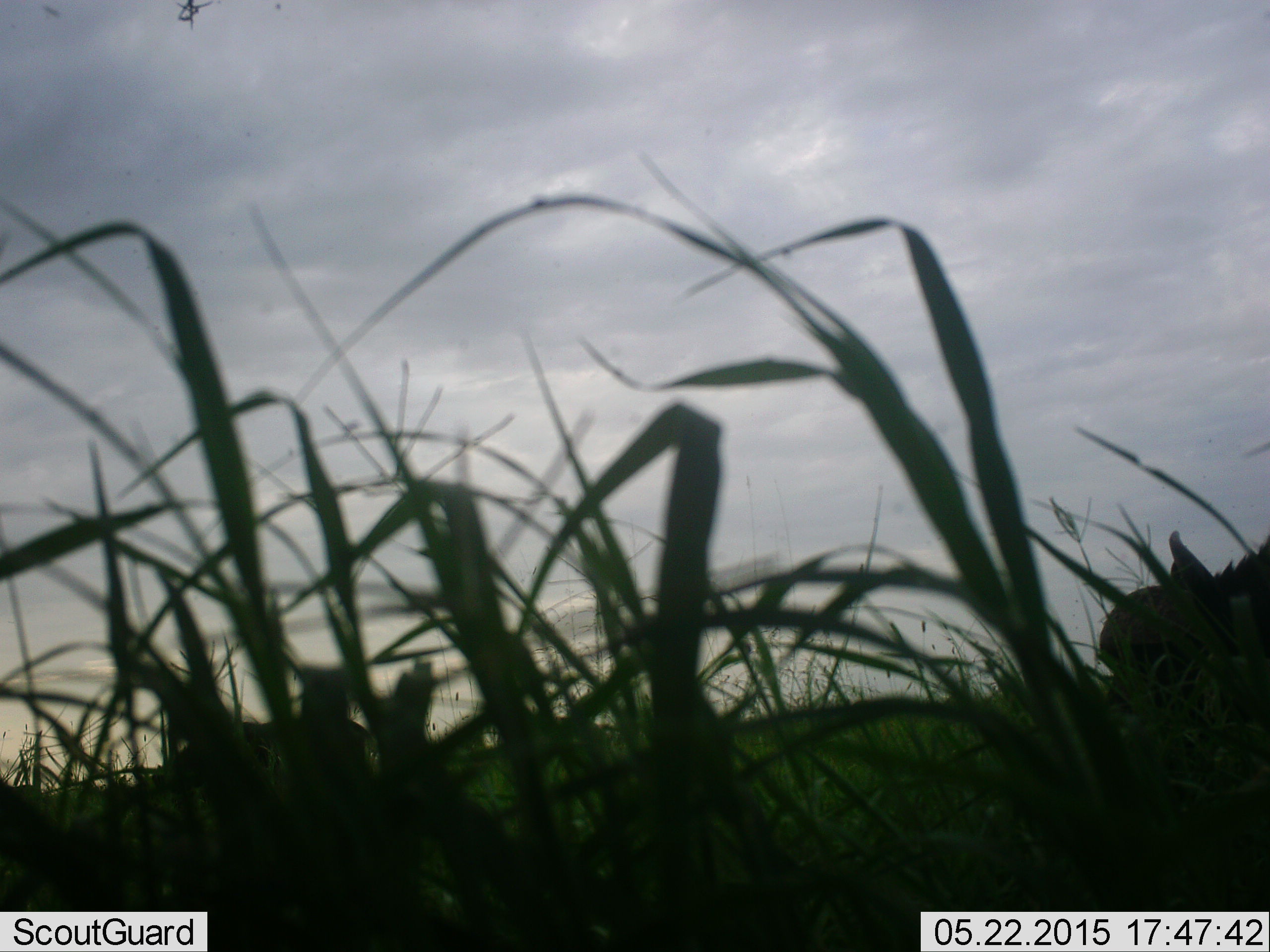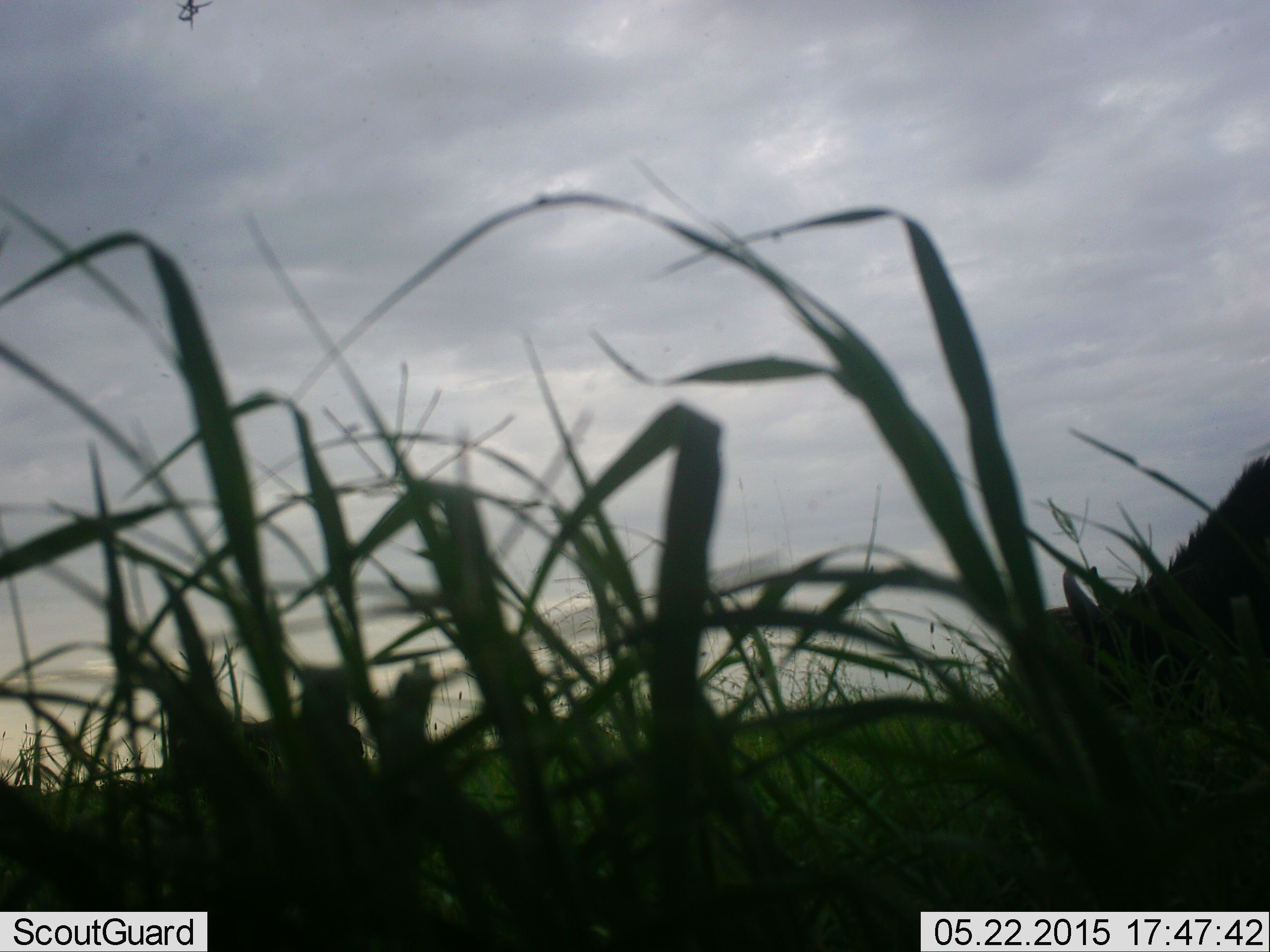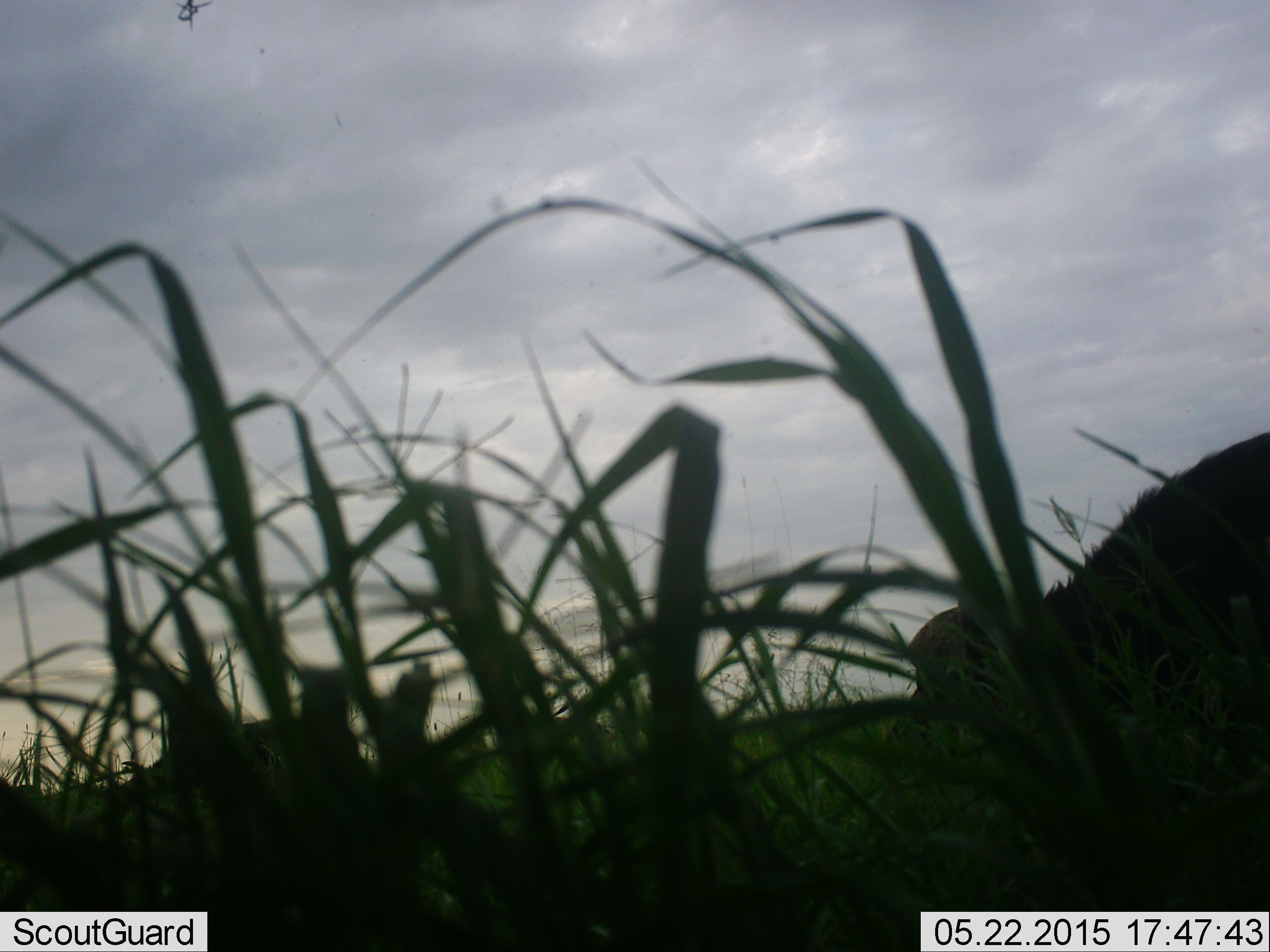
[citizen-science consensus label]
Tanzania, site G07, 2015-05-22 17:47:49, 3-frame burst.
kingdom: Animalia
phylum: Chordata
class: Mammalia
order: Artiodactyla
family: Bovidae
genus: Syncerus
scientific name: Syncerus caffer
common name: cape buffalo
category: buffalo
Buffalo (cape buffalo) (Syncerus caffer), count 1. Behavior (volunteer vote fractions): standing 11%, resting 0%, moving 67%, interacting 0%. Young present (vote fraction): 0%. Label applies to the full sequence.